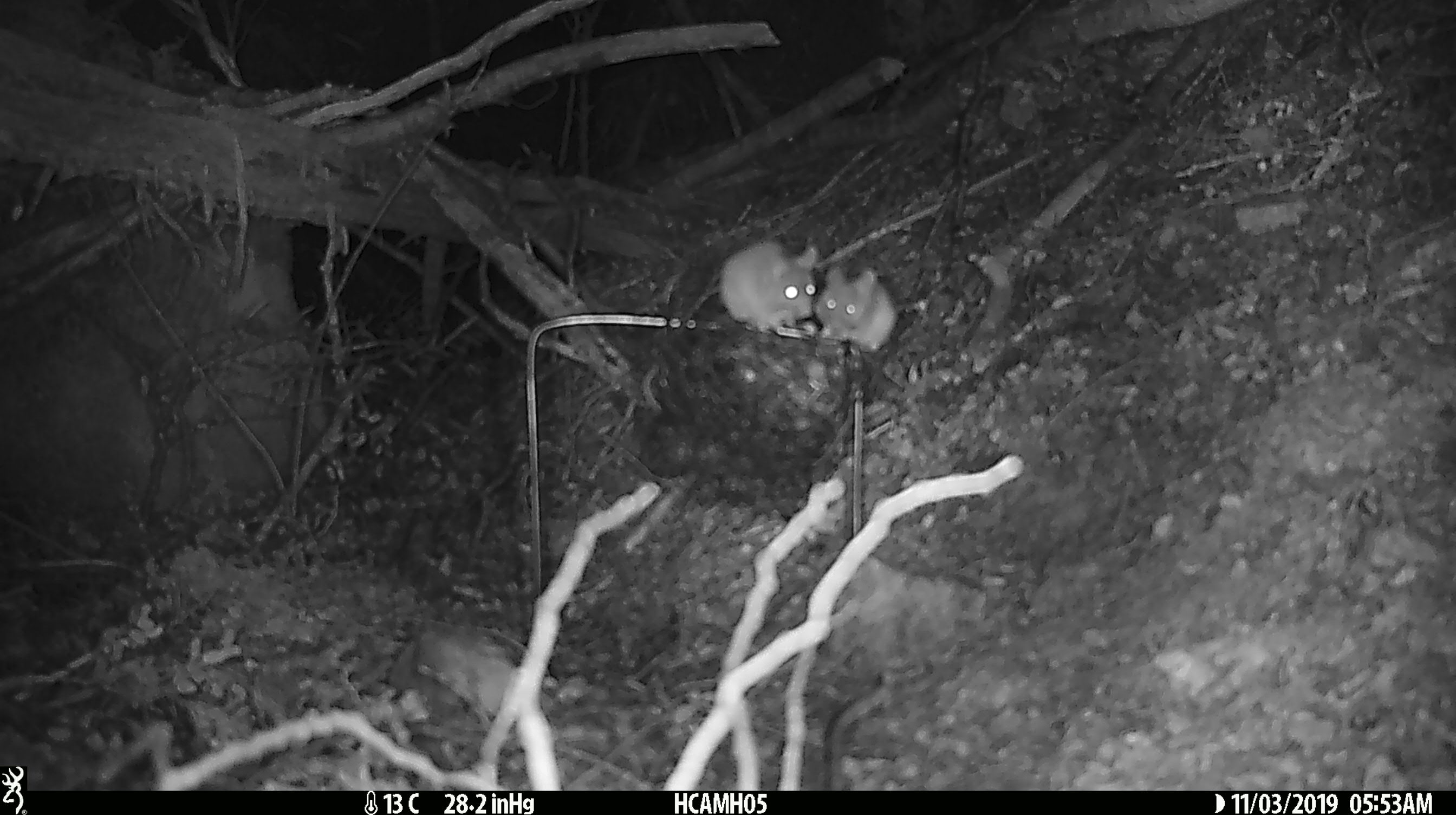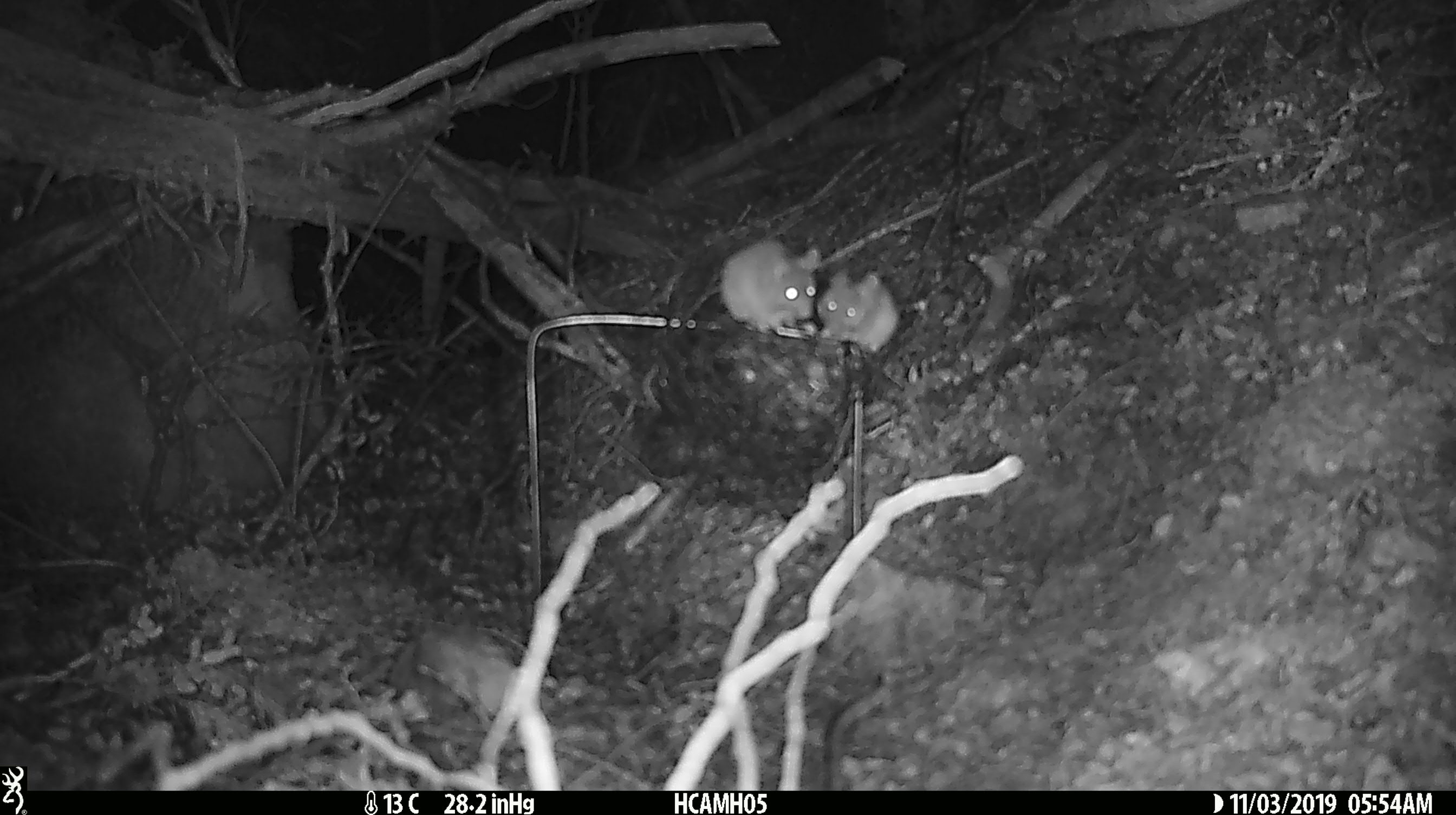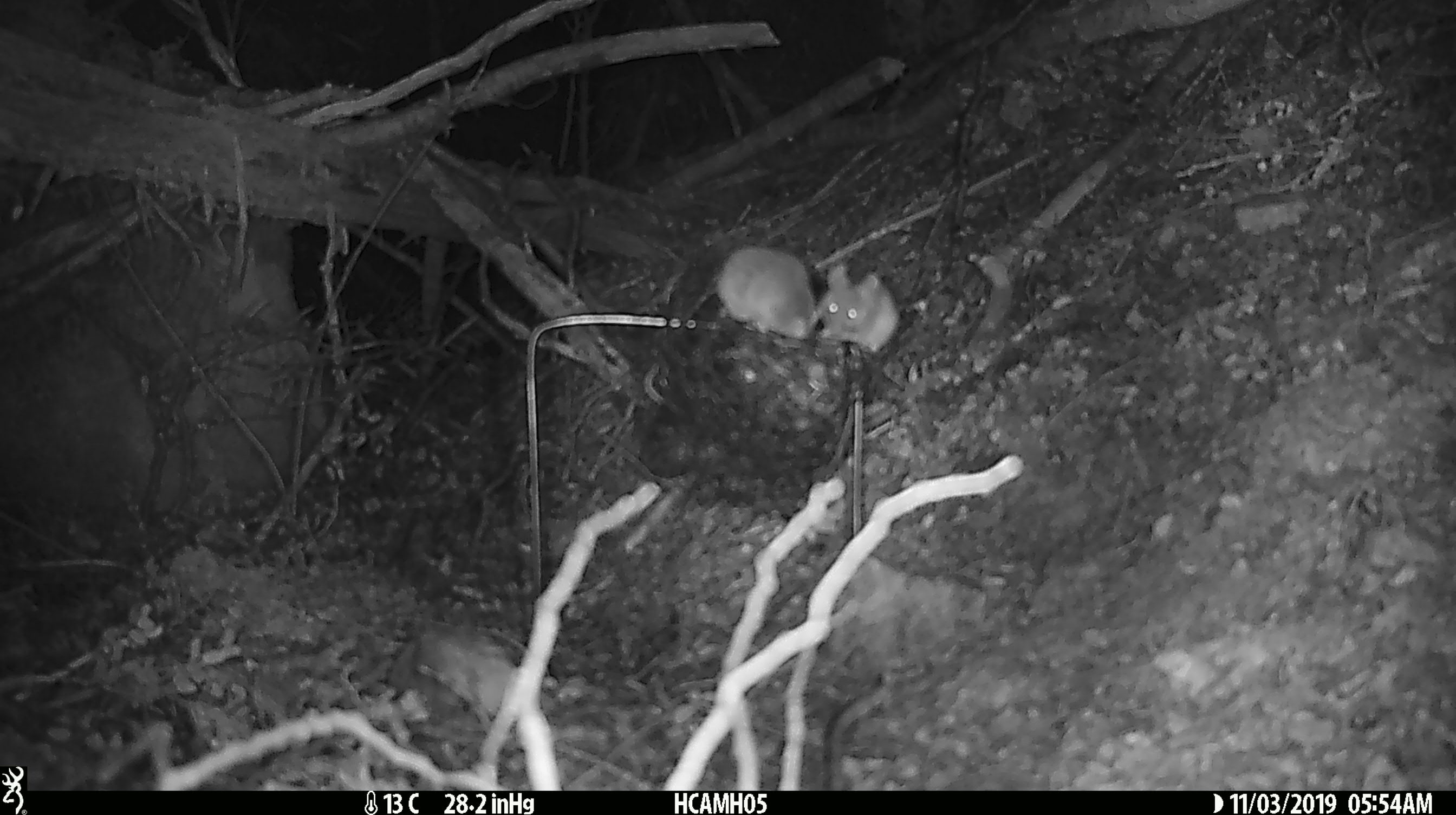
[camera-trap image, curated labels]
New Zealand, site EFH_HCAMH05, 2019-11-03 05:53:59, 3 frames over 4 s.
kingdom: Animalia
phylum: Chordata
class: Mammalia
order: Rodentia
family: Muridae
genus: Mus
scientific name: Mus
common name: mouse